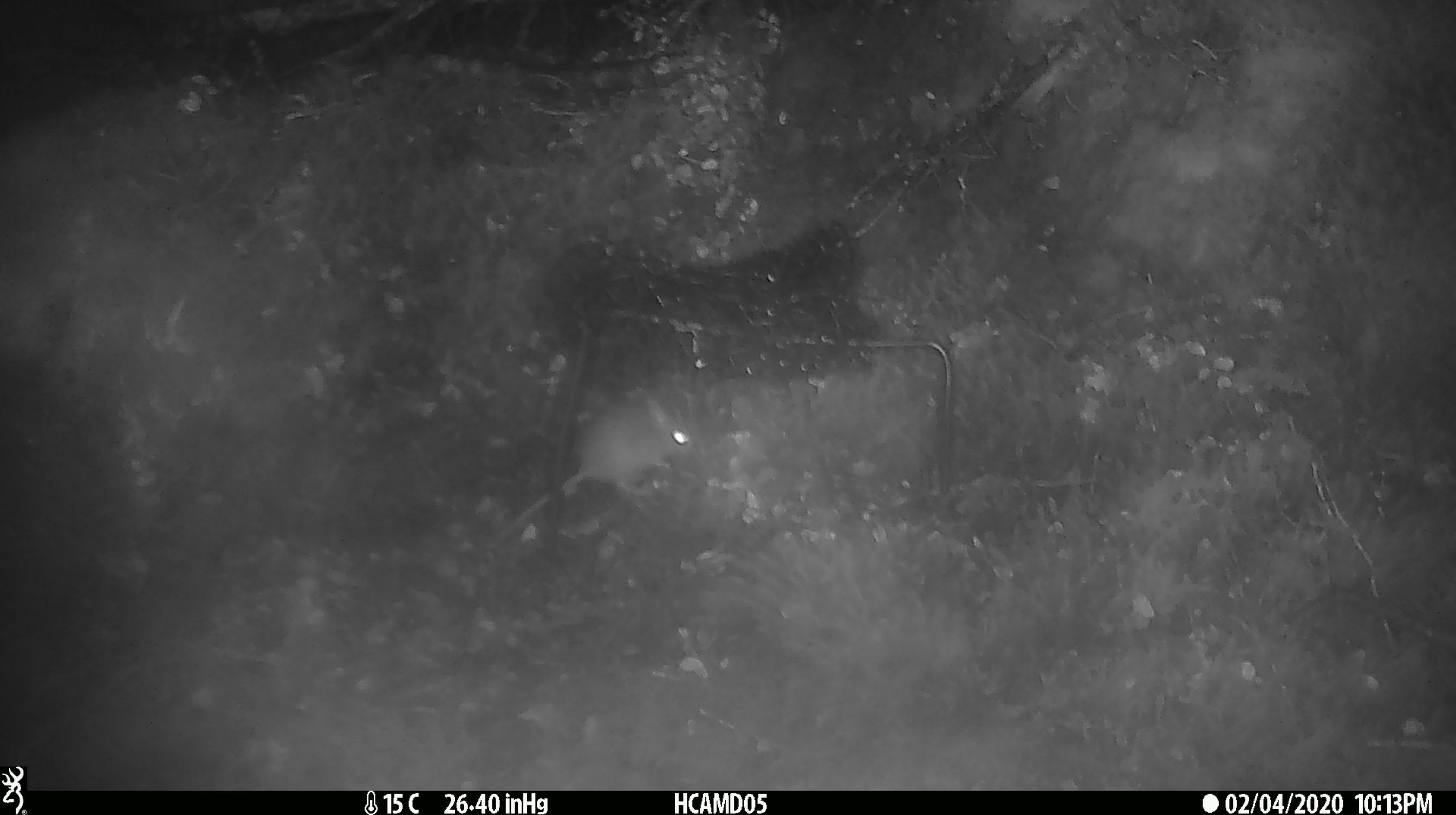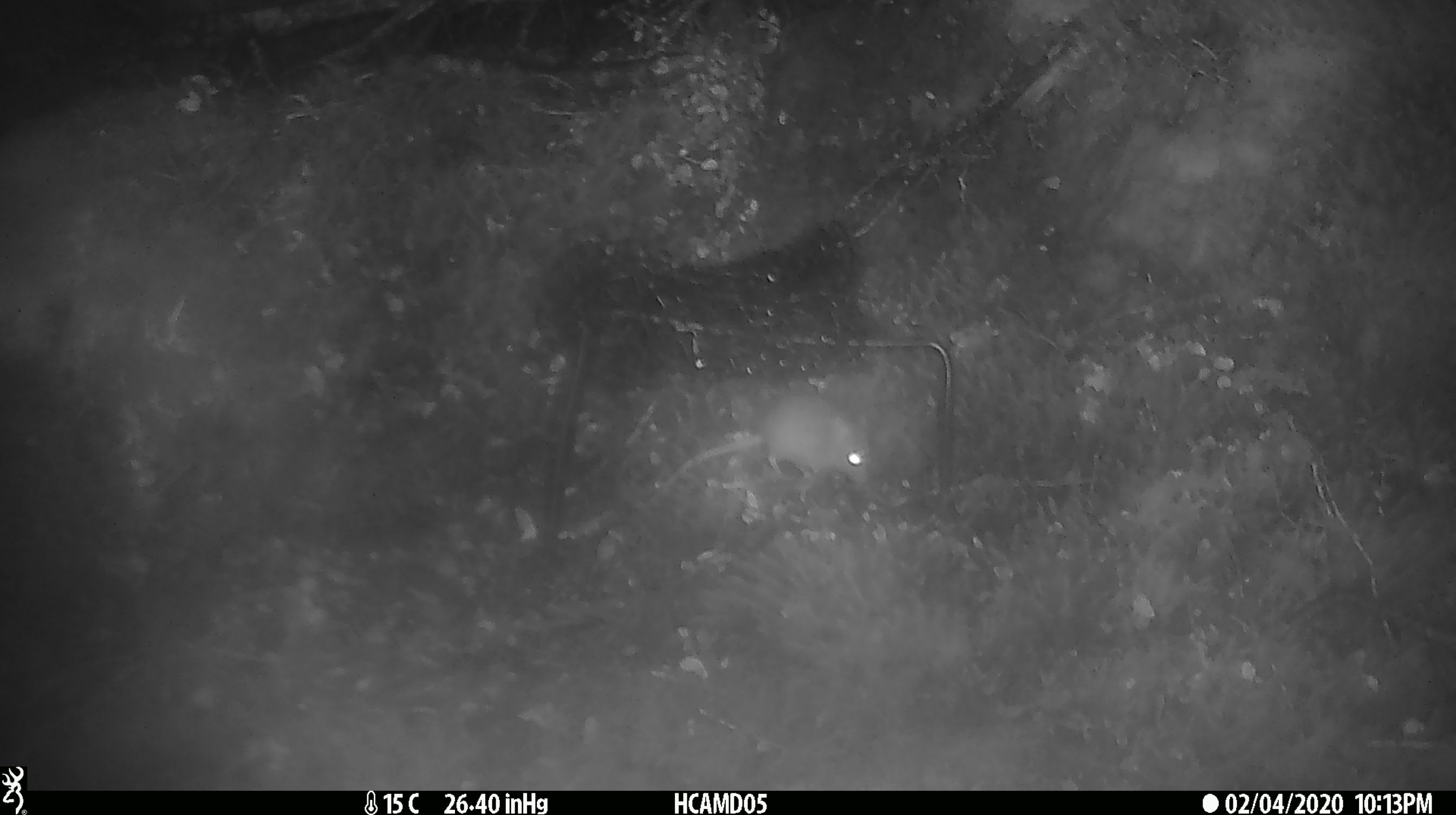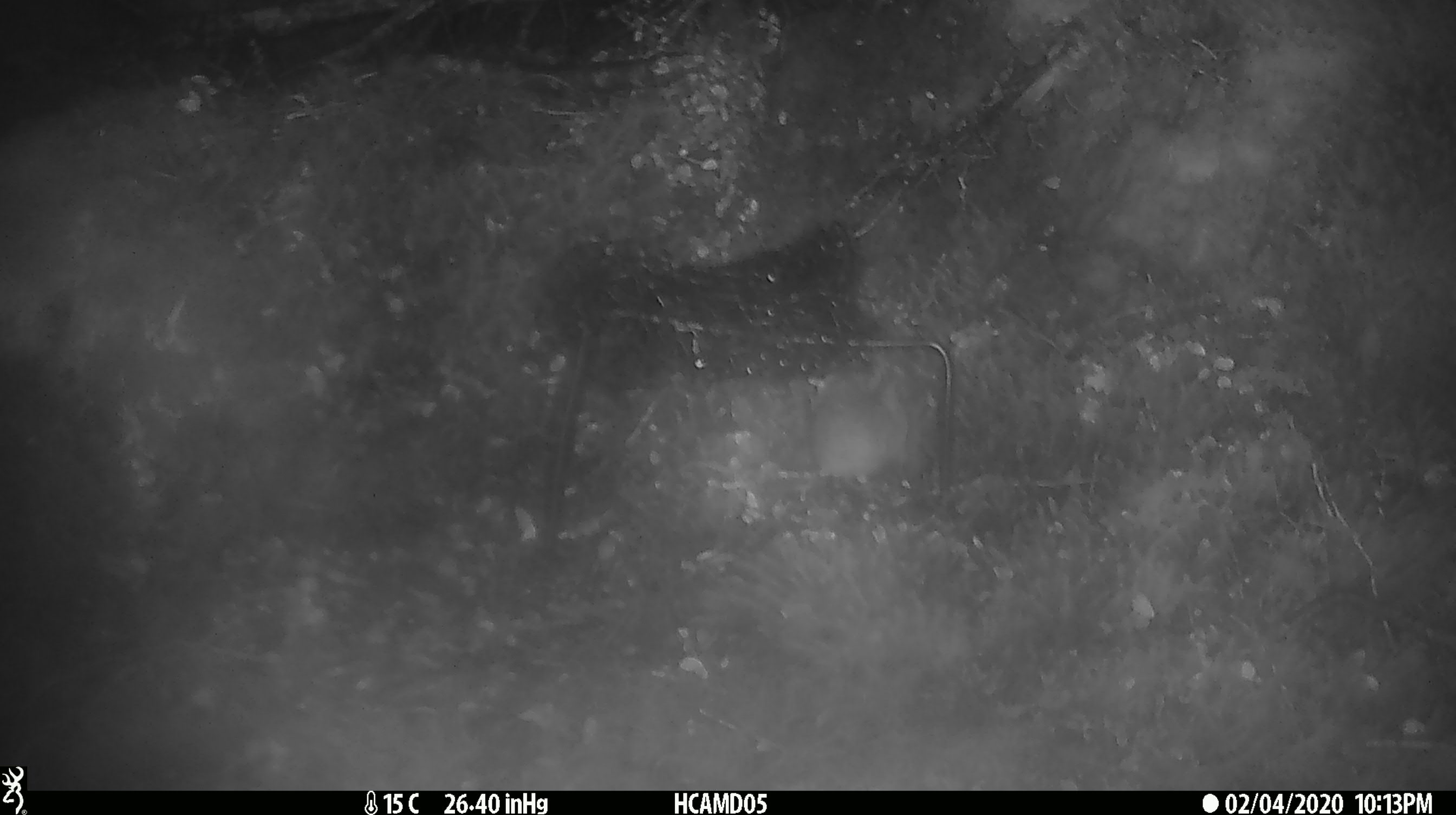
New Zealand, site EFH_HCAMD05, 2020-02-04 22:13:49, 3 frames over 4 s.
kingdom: Animalia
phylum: Chordata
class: Mammalia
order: Rodentia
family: Muridae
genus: Mus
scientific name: Mus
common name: mouse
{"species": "mouse (Mus)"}